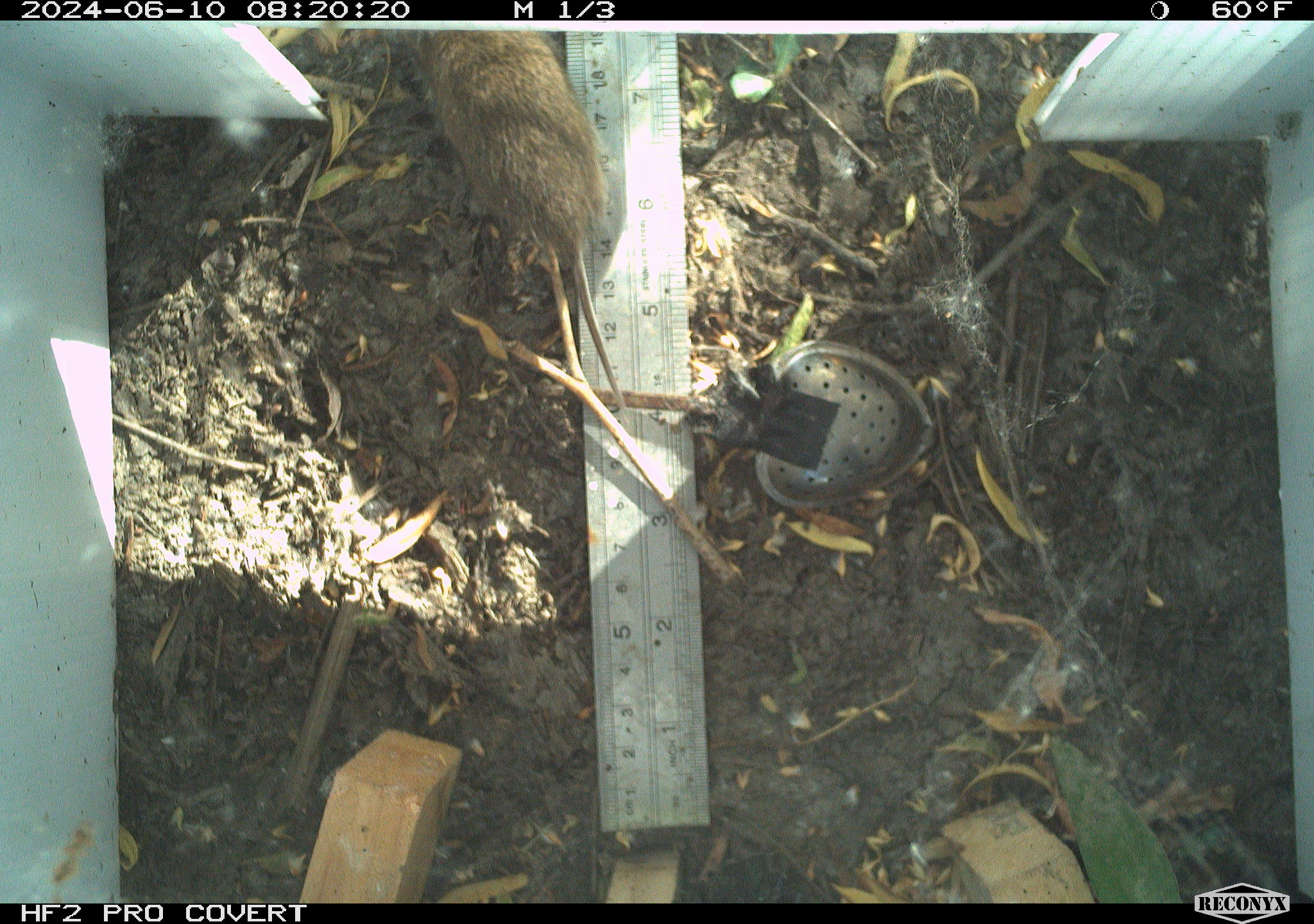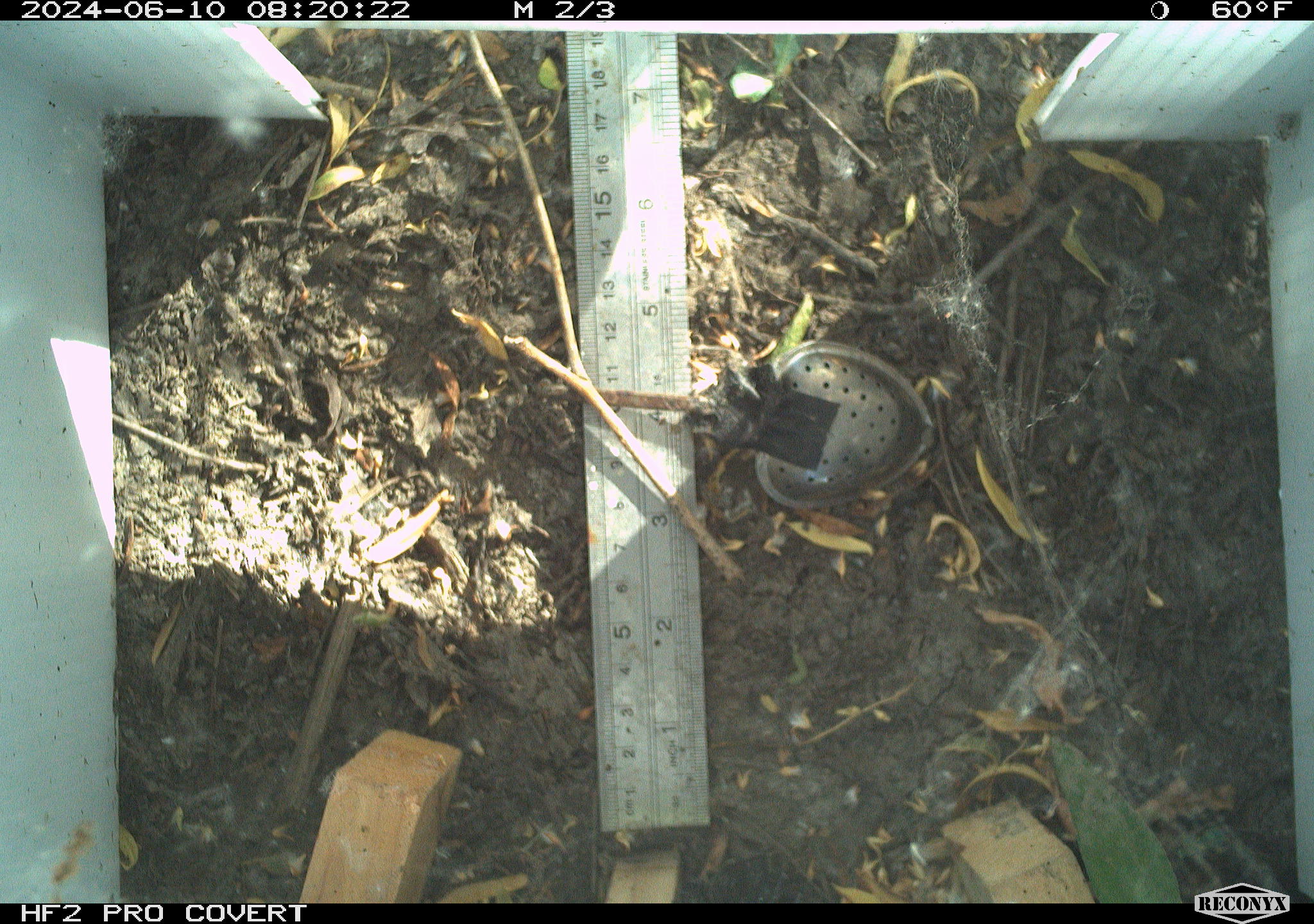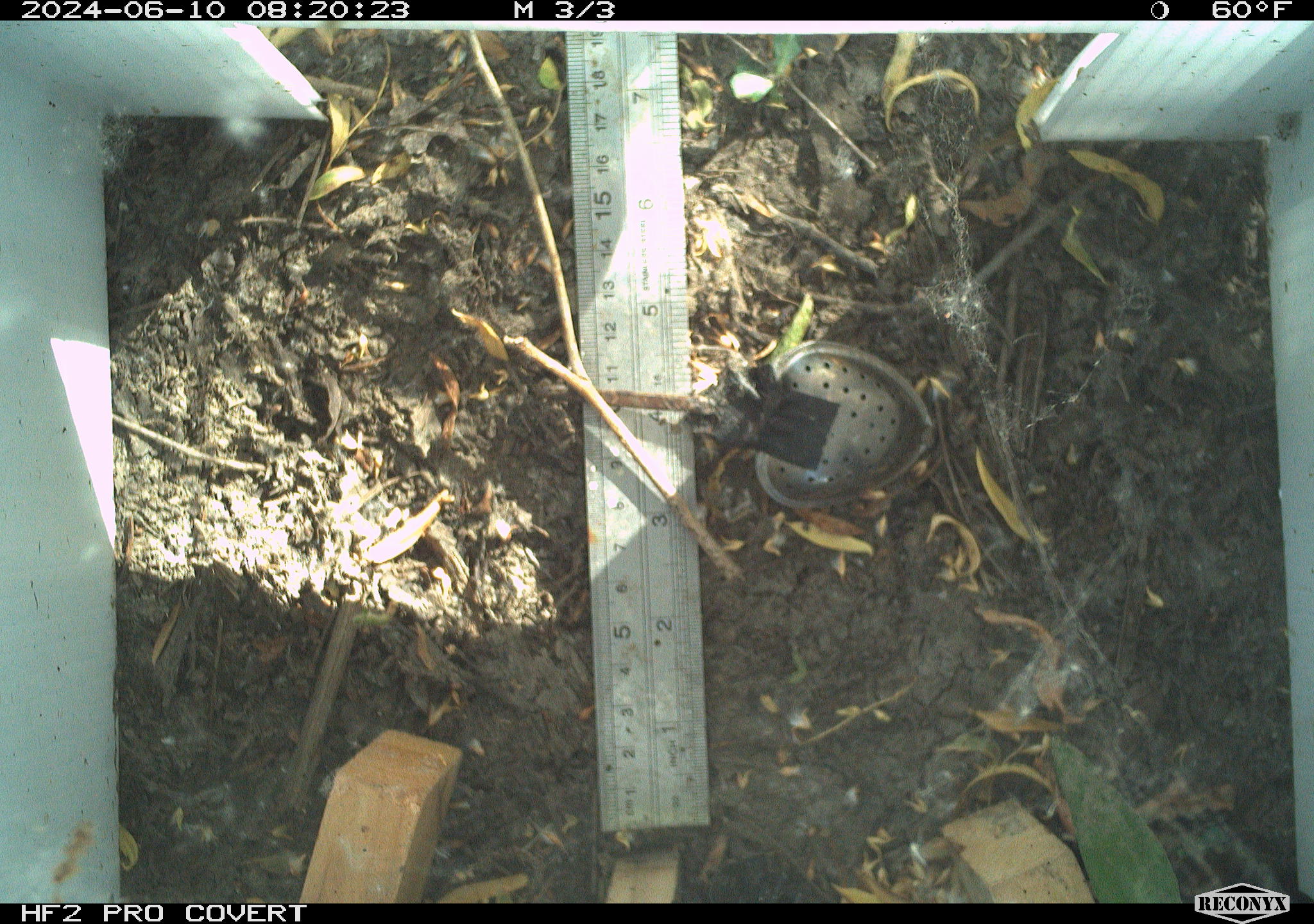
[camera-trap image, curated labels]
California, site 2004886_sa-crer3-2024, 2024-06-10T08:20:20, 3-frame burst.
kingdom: Animalia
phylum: Chordata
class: Mammalia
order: Rodentia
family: Cricetidae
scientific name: Arvicolinae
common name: voles, lemmings, and muskrats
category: arvicolinae subfamily